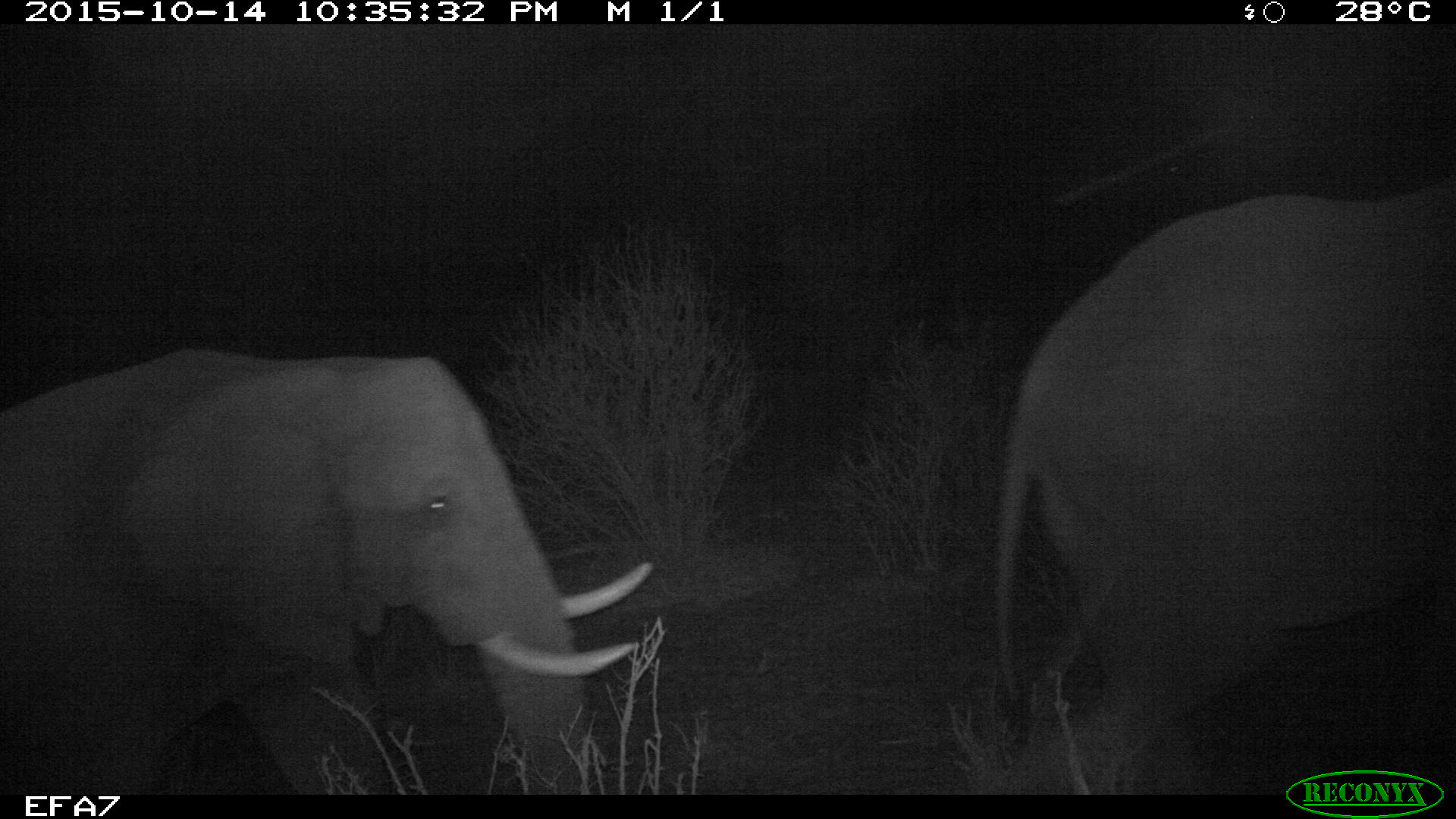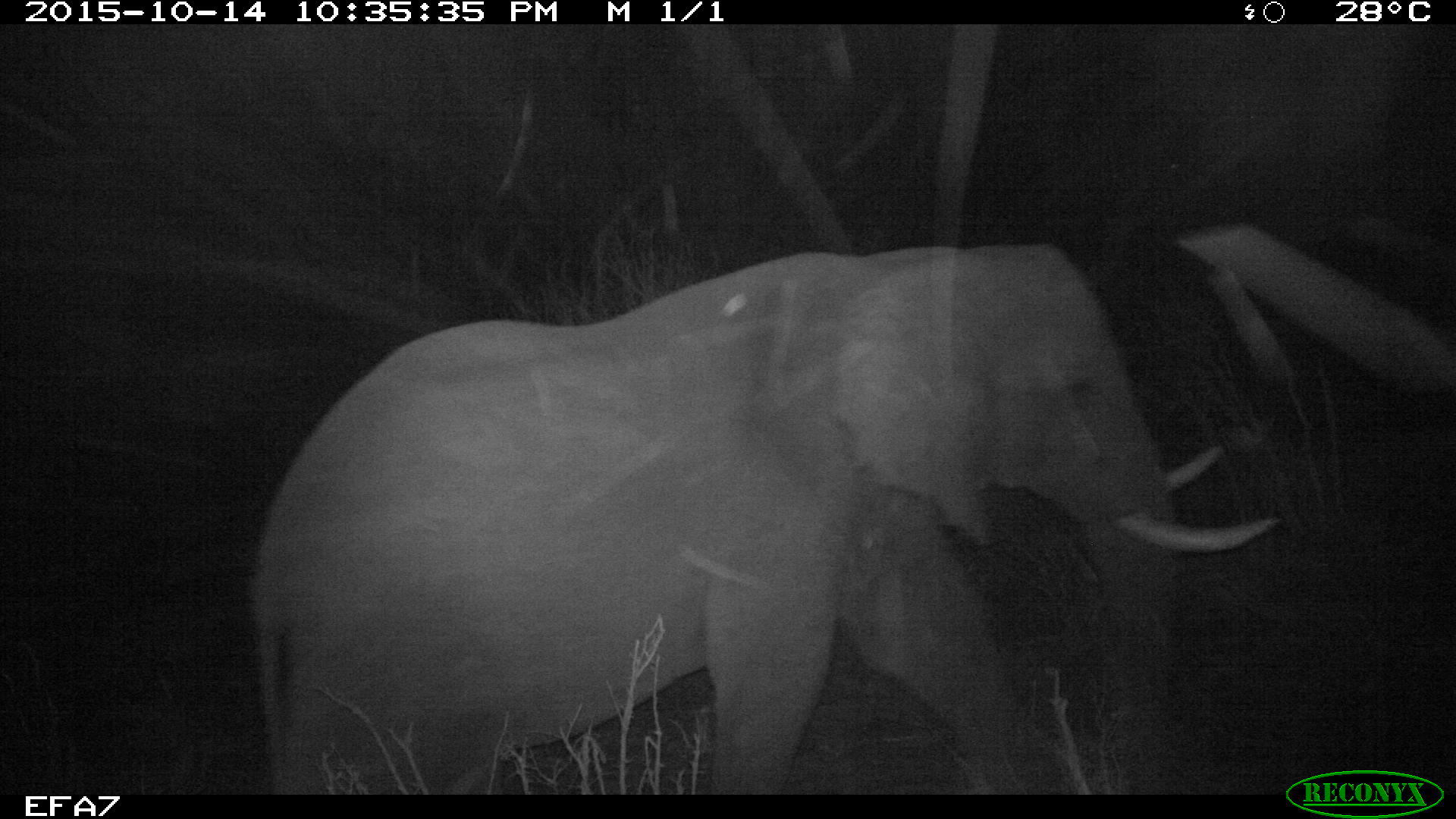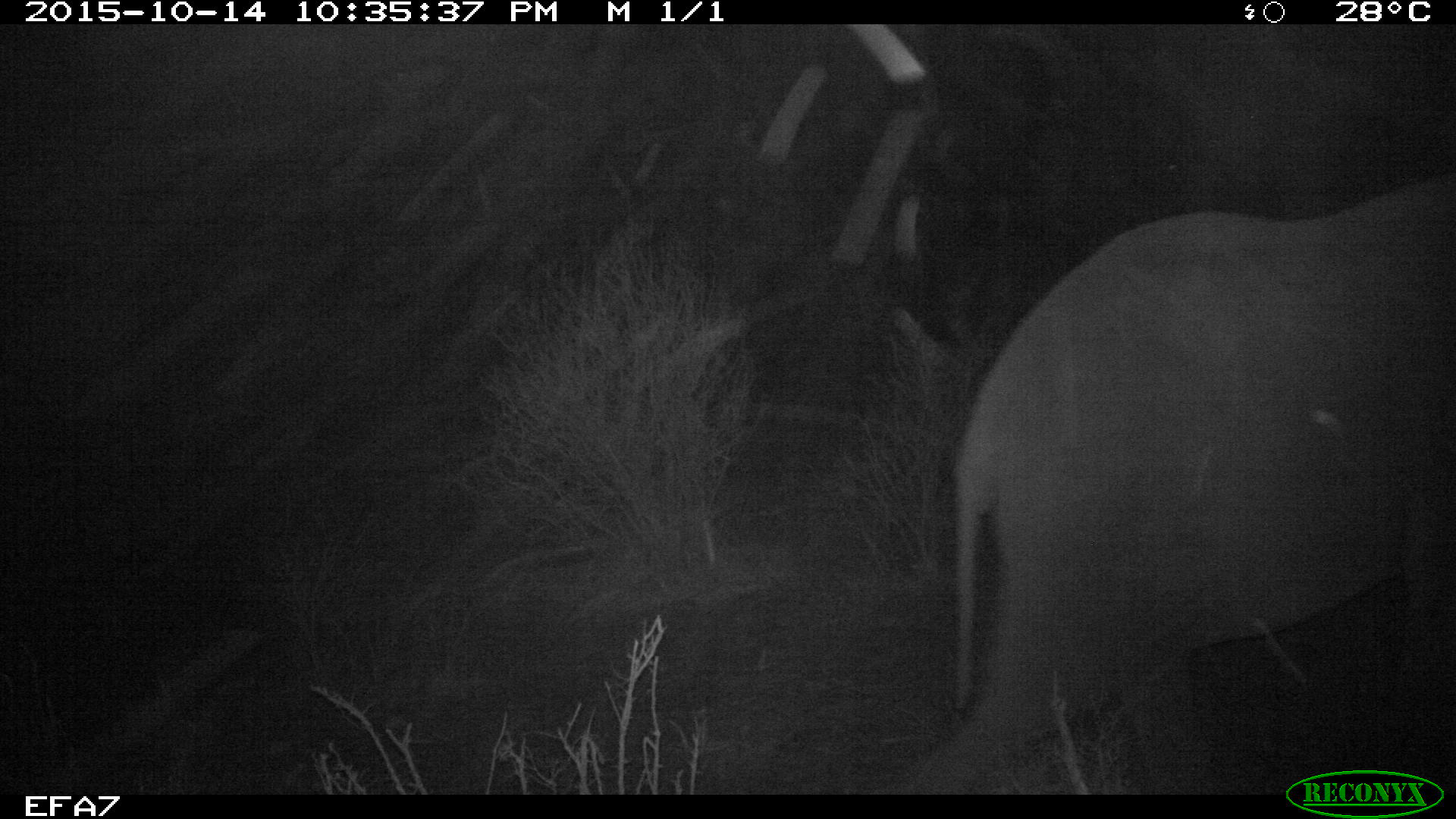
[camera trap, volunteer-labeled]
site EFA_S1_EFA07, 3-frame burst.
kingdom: Animalia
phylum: Chordata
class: Mammalia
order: Proboscidea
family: Elephantidae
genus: Loxodonta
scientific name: Loxodonta africana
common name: african bush elephant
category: elephant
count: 2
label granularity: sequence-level